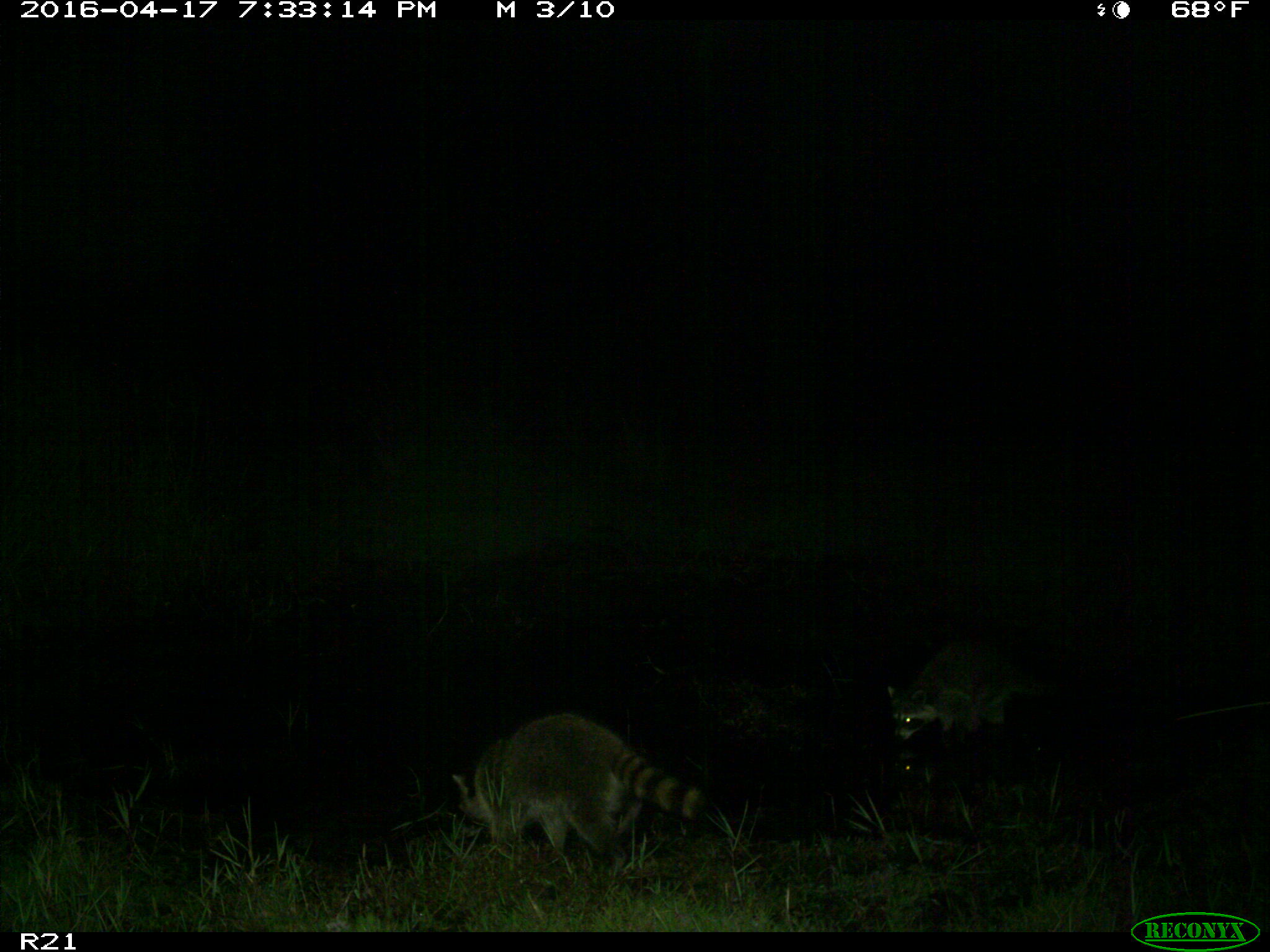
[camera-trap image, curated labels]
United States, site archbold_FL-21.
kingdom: Animalia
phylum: Chordata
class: Mammalia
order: Carnivora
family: Procyonidae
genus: Procyon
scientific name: Procyon lotor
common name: common raccoon